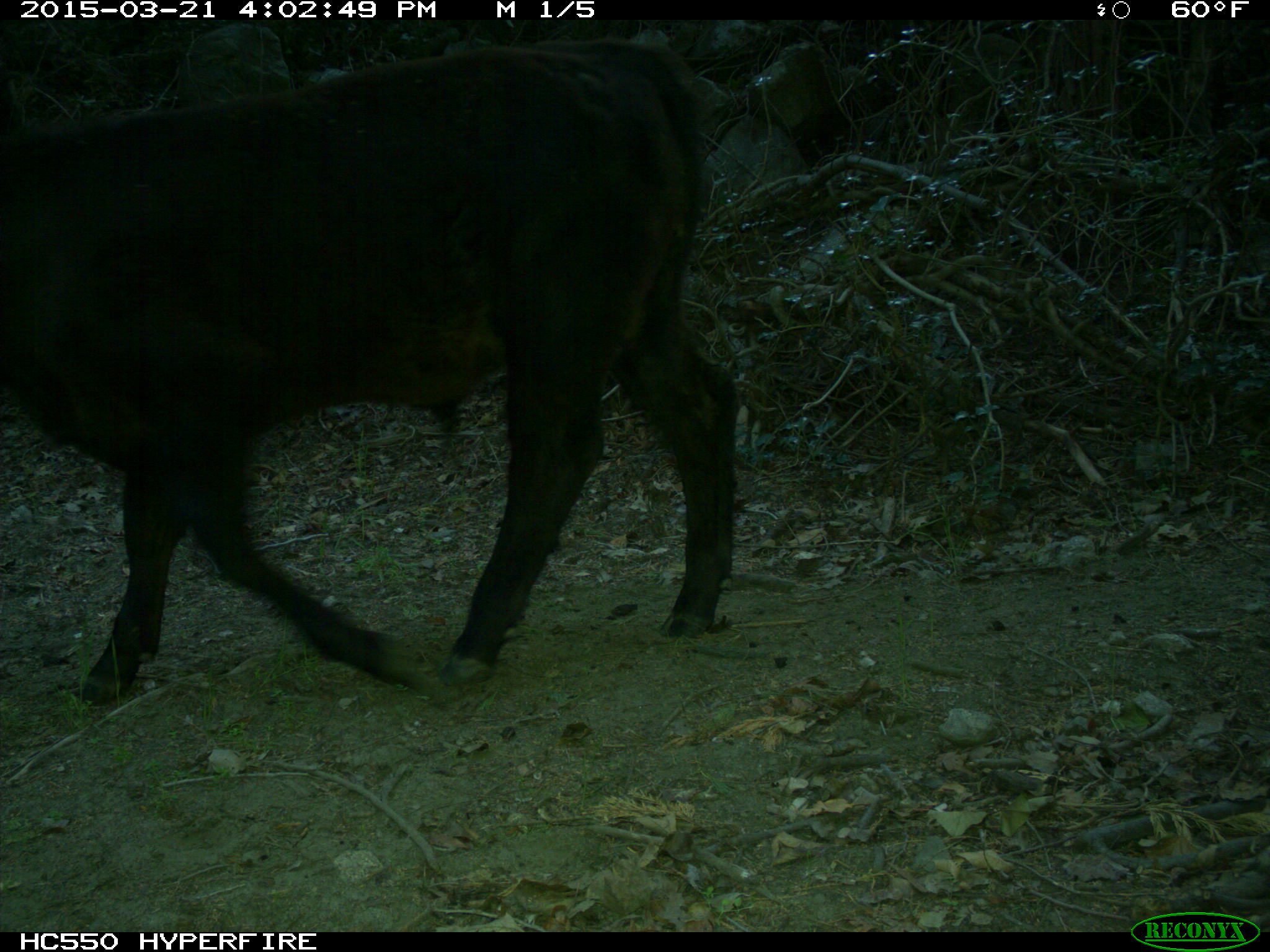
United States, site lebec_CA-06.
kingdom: Animalia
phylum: Chordata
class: Mammalia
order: Artiodactyla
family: Bovidae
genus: Bos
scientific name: Bos taurus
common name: domestic cow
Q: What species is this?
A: Bos taurus (domestic cow).